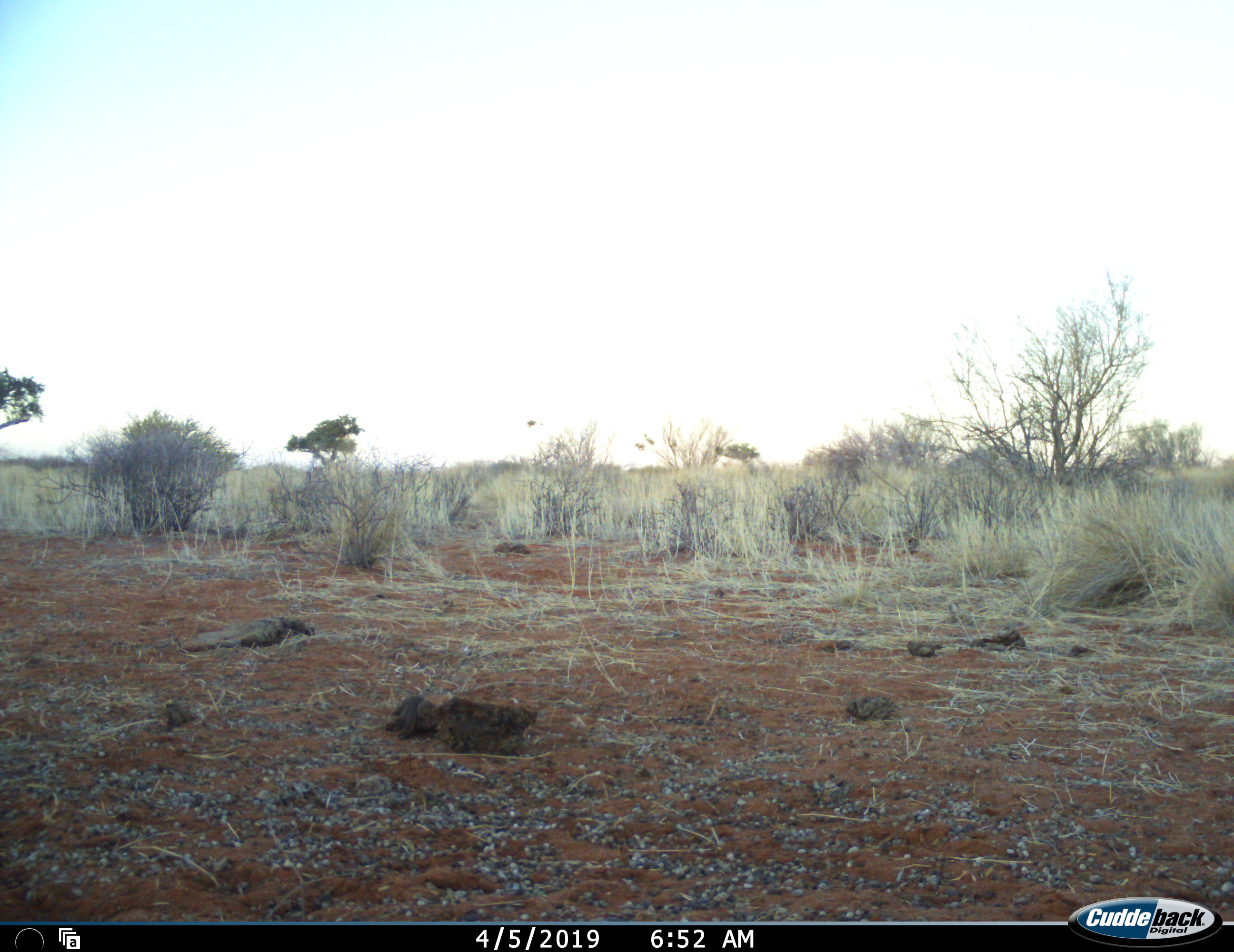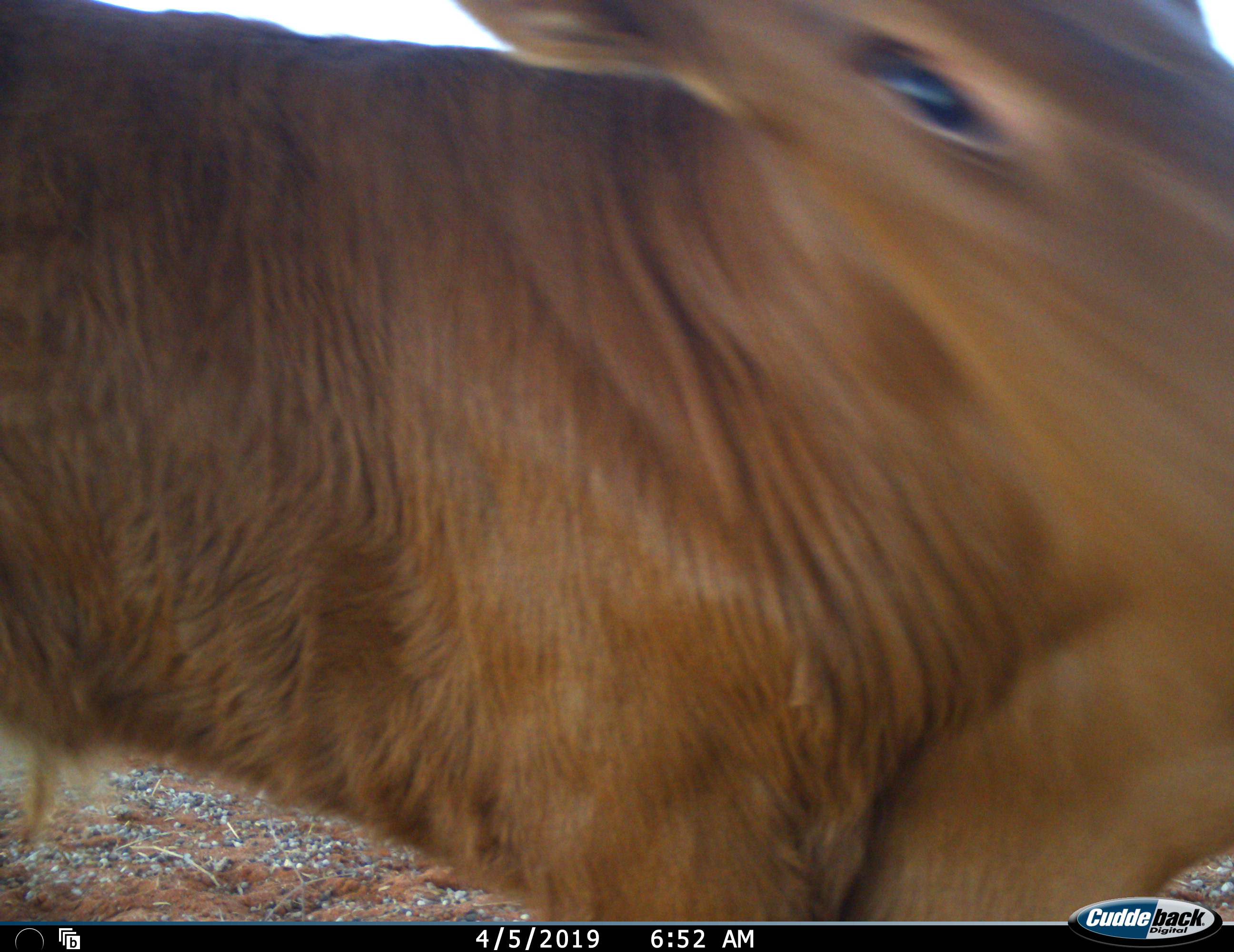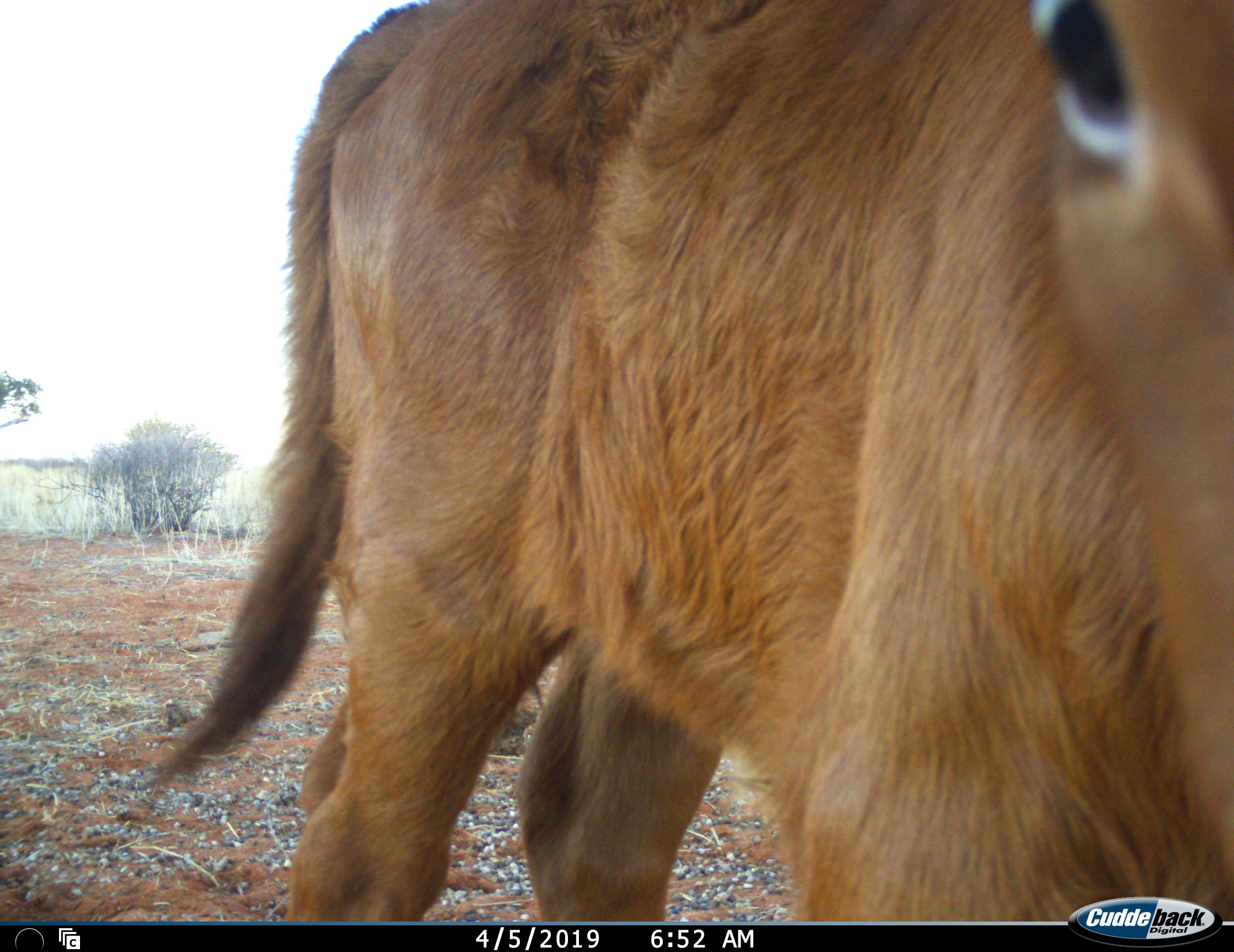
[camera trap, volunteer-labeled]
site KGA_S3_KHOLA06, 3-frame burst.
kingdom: Animalia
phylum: Chordata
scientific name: Vertebrata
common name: domestic animal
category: domesticanimal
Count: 1.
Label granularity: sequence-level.